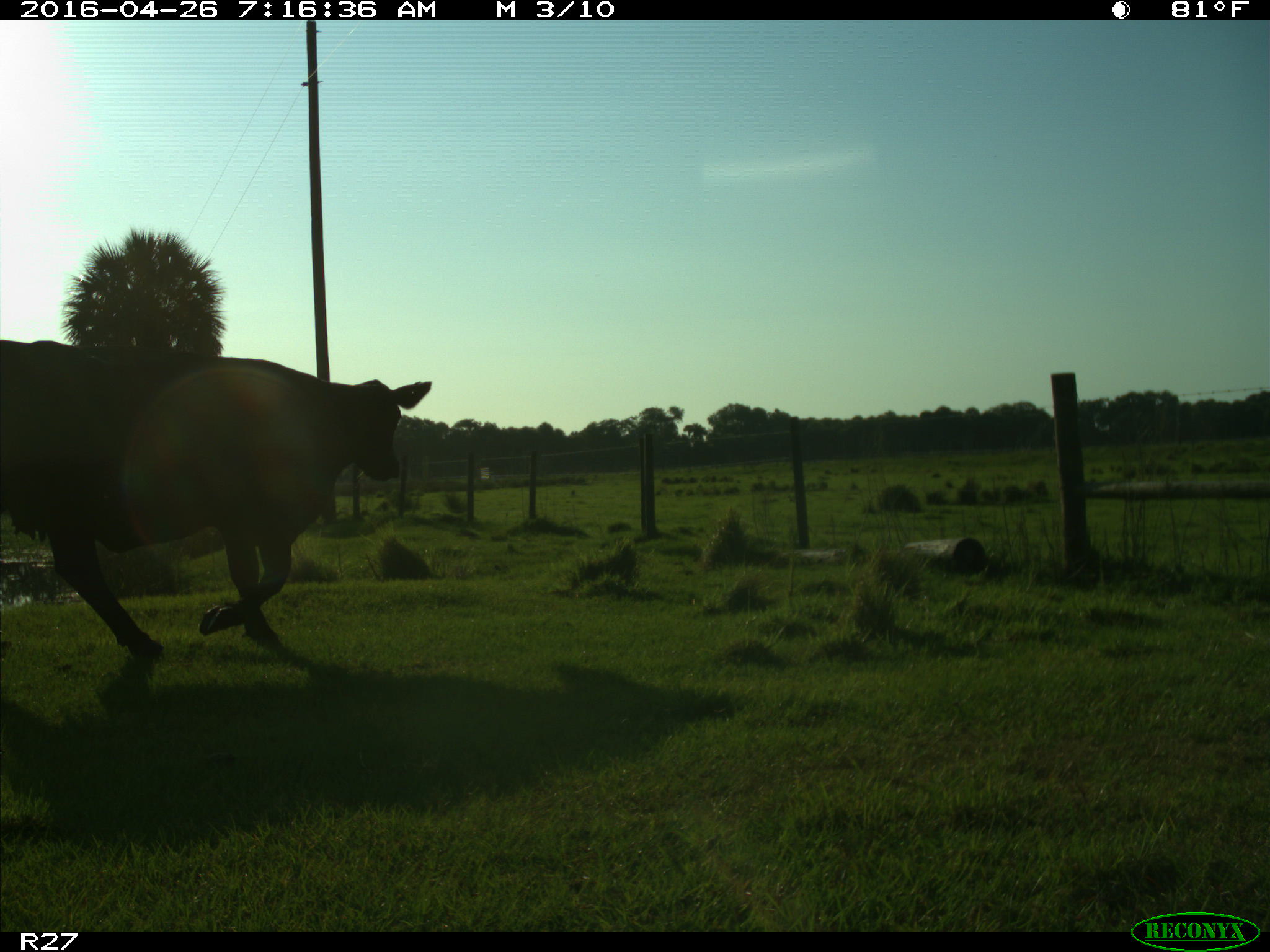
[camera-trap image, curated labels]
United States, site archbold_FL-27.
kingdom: Animalia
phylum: Chordata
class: Mammalia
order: Artiodactyla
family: Bovidae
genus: Bos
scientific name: Bos taurus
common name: domestic cow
Bos taurus (domestic cow).